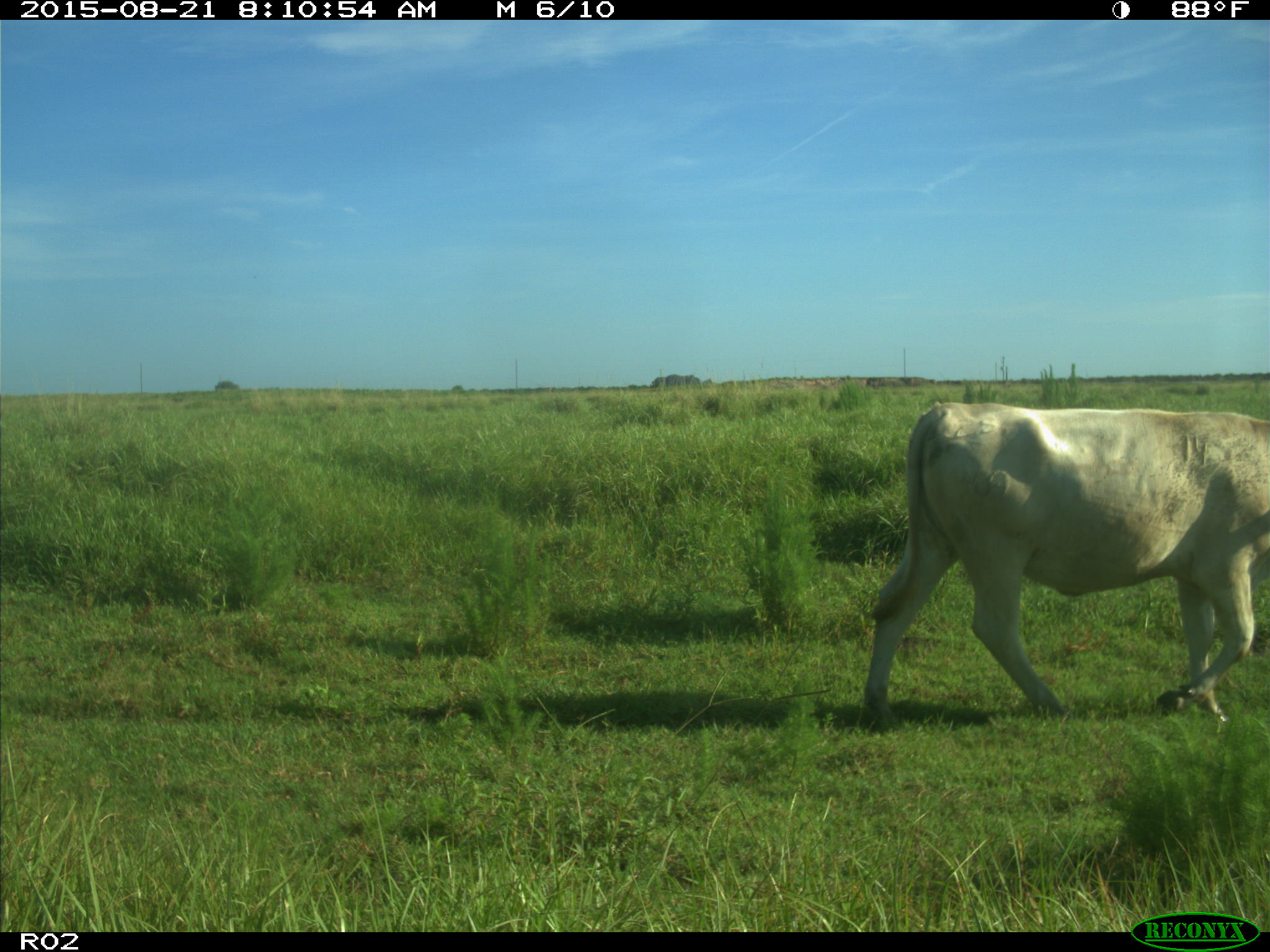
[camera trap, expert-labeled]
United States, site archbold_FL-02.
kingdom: Animalia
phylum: Chordata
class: Mammalia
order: Artiodactyla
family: Bovidae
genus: Bos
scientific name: Bos taurus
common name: domestic cow